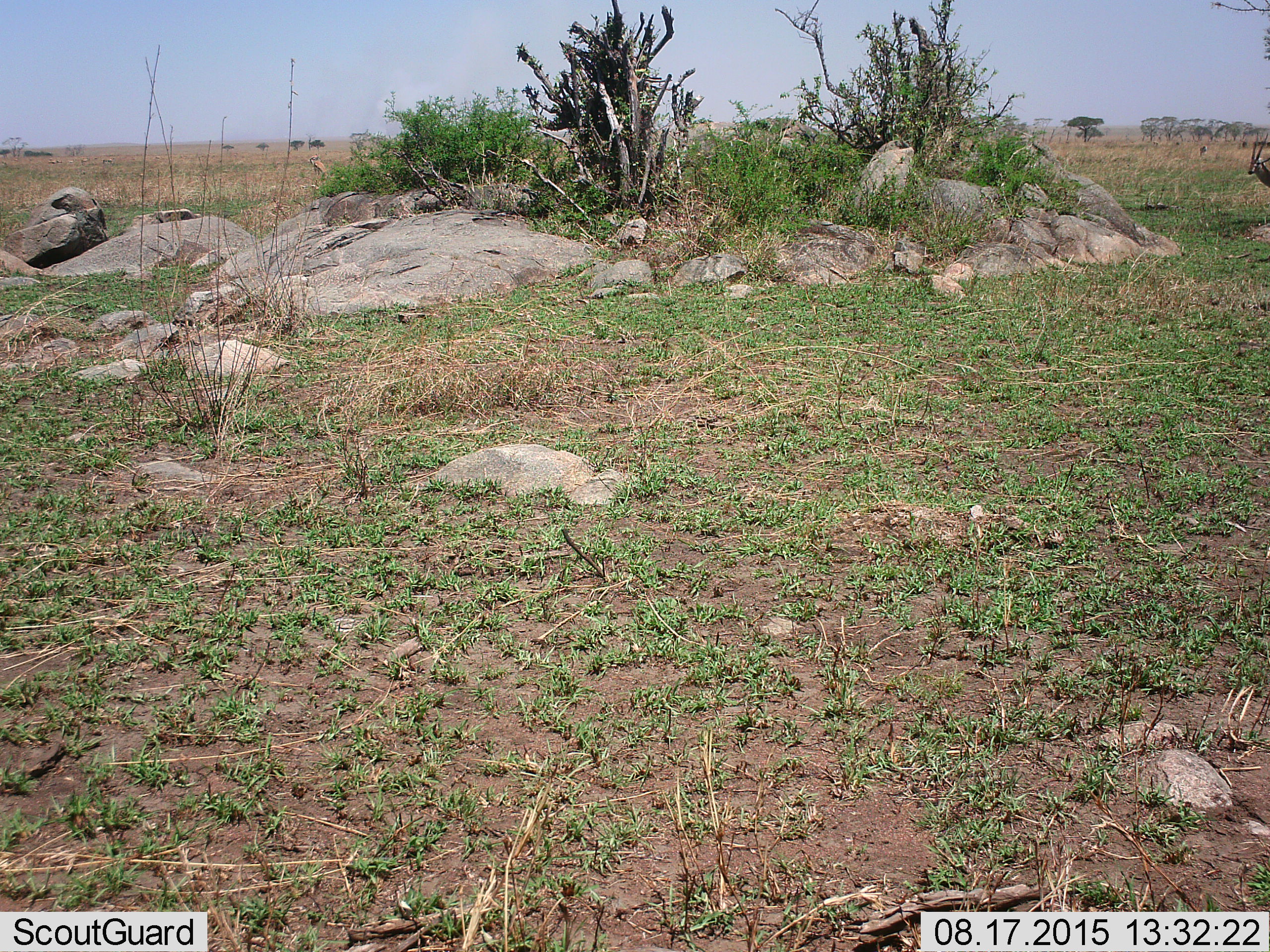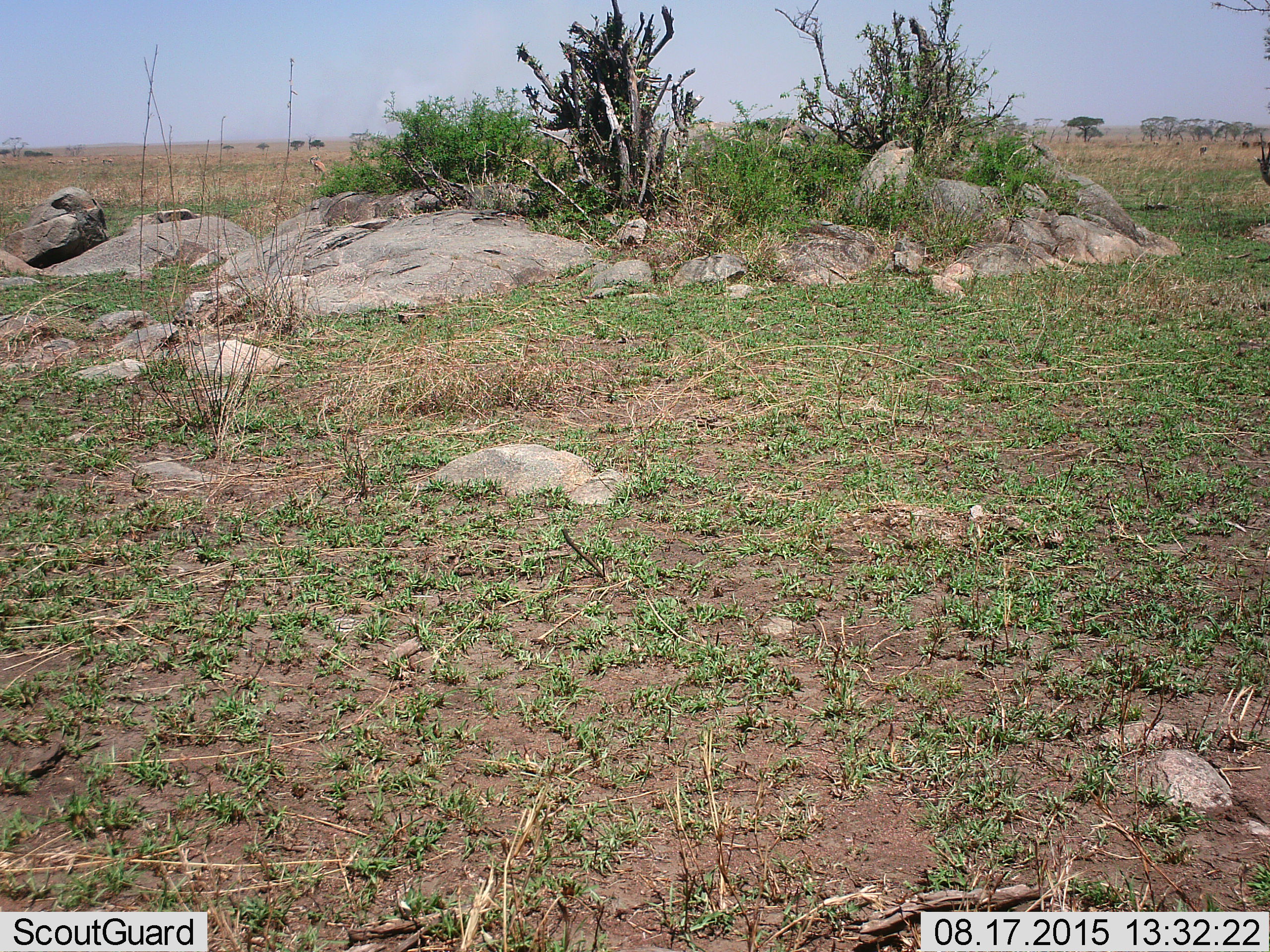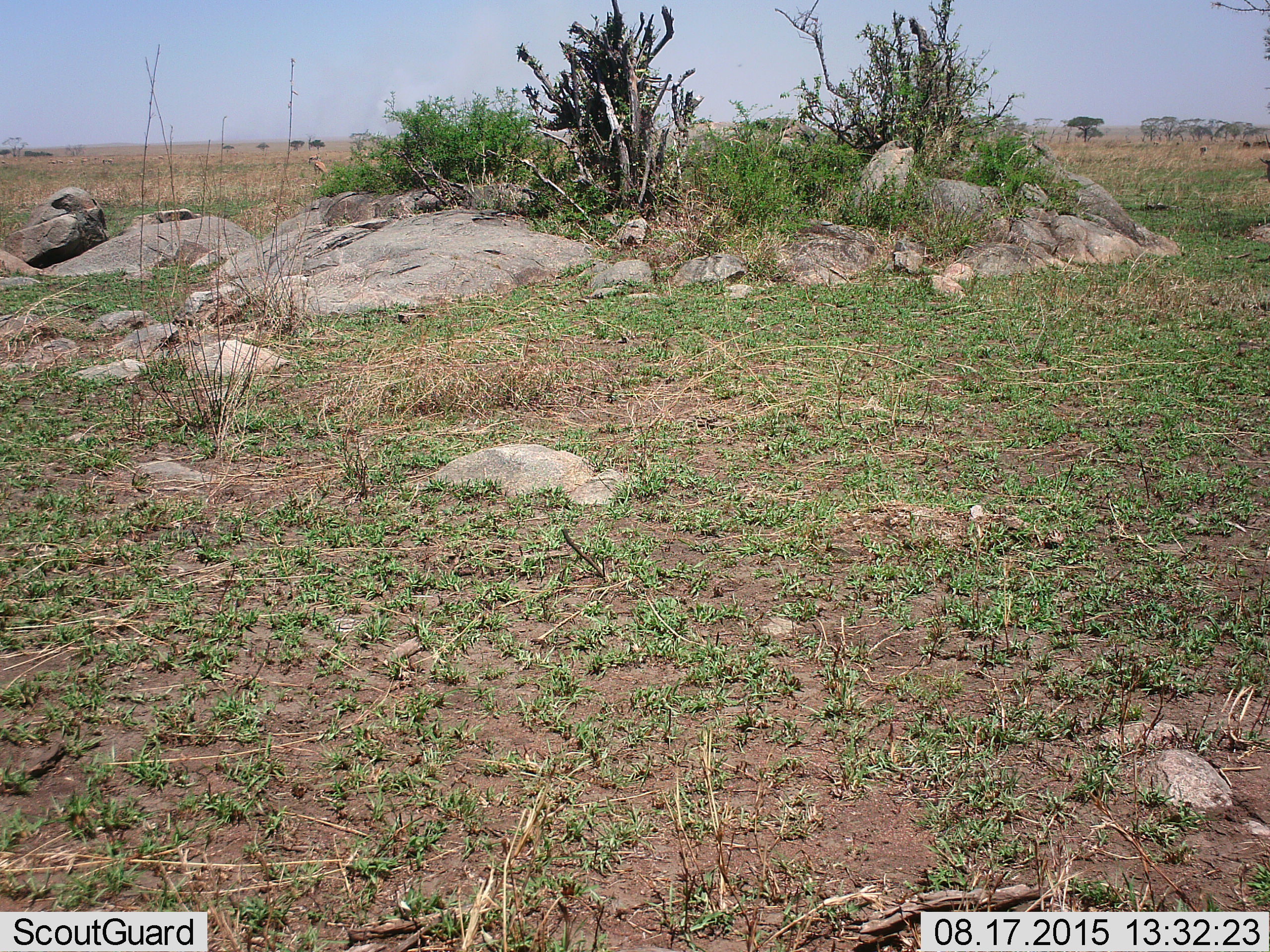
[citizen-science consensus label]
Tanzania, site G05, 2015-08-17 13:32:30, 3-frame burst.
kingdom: Animalia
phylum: Chordata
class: Mammalia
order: Artiodactyla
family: Bovidae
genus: Eudorcas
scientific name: Eudorcas thomsonii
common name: thomson's gazelle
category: gazellethomsons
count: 11-50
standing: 100%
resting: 0%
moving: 40%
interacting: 0%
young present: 0%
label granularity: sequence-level